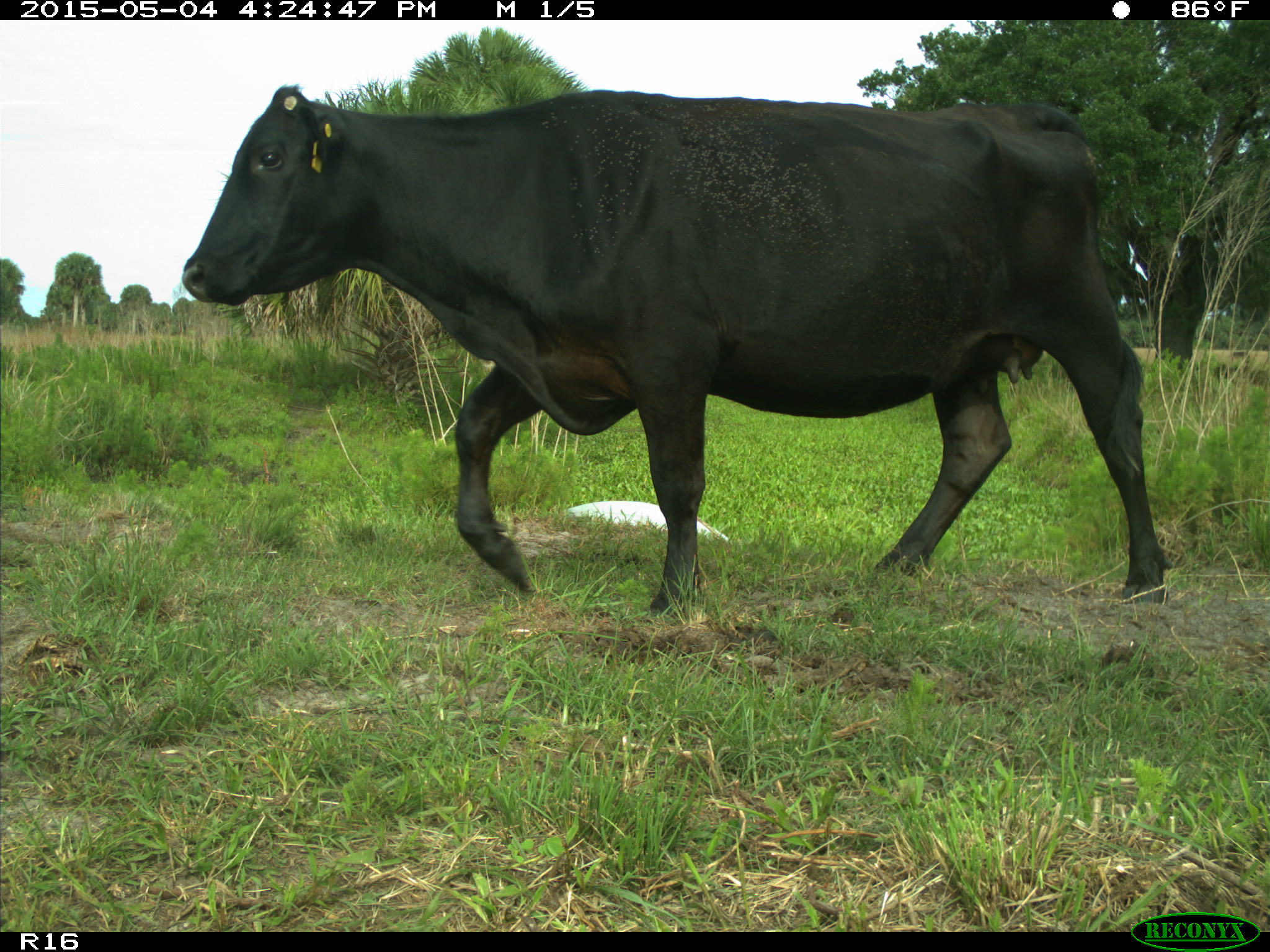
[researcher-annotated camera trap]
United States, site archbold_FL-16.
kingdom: Animalia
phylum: Chordata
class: Mammalia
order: Artiodactyla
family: Bovidae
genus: Bos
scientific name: Bos taurus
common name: domestic cow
Bos taurus (domestic cow).